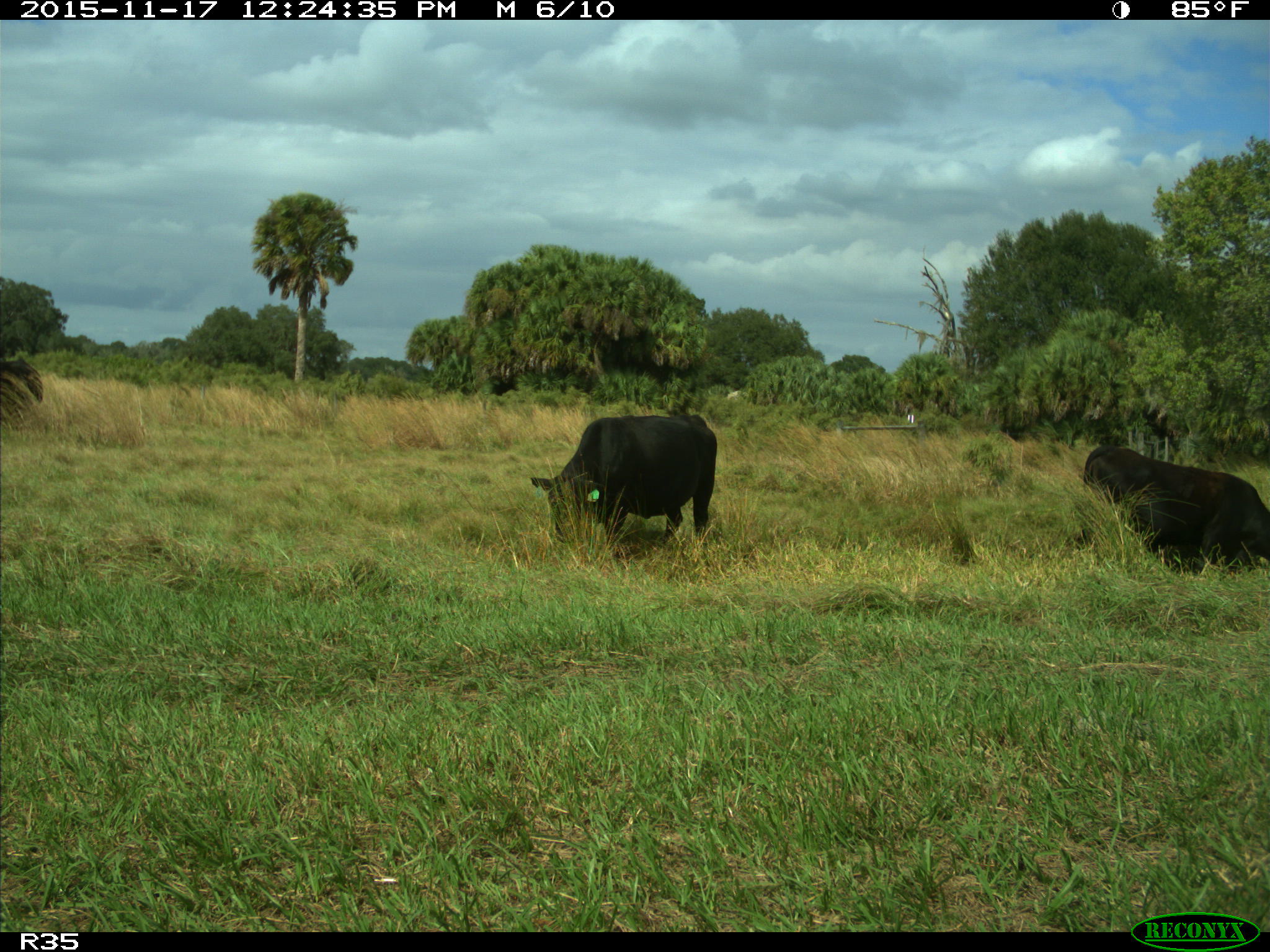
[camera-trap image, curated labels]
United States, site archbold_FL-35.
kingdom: Animalia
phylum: Chordata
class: Mammalia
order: Artiodactyla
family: Bovidae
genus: Bos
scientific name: Bos taurus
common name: domestic cow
Bos taurus (domestic cow).